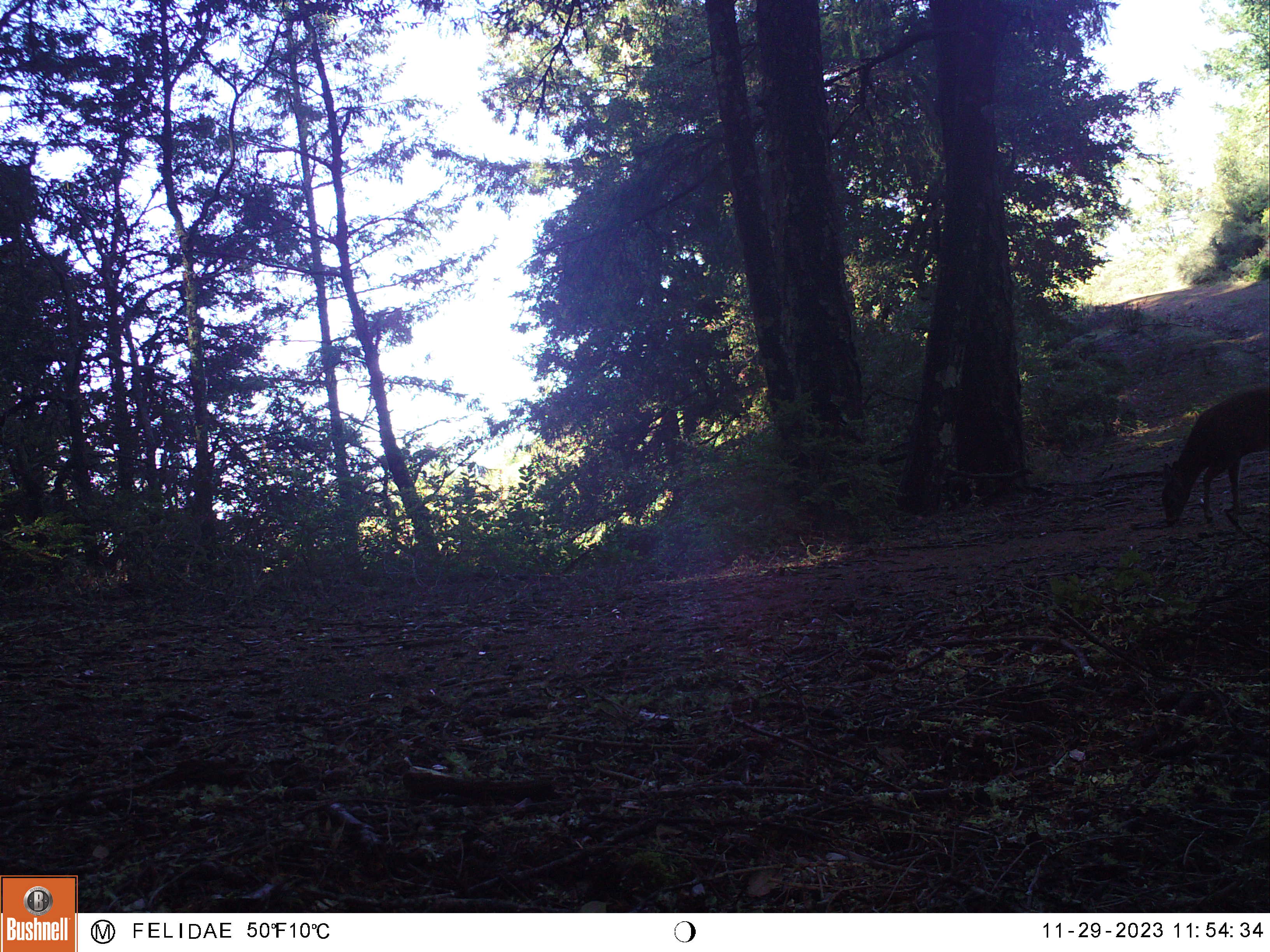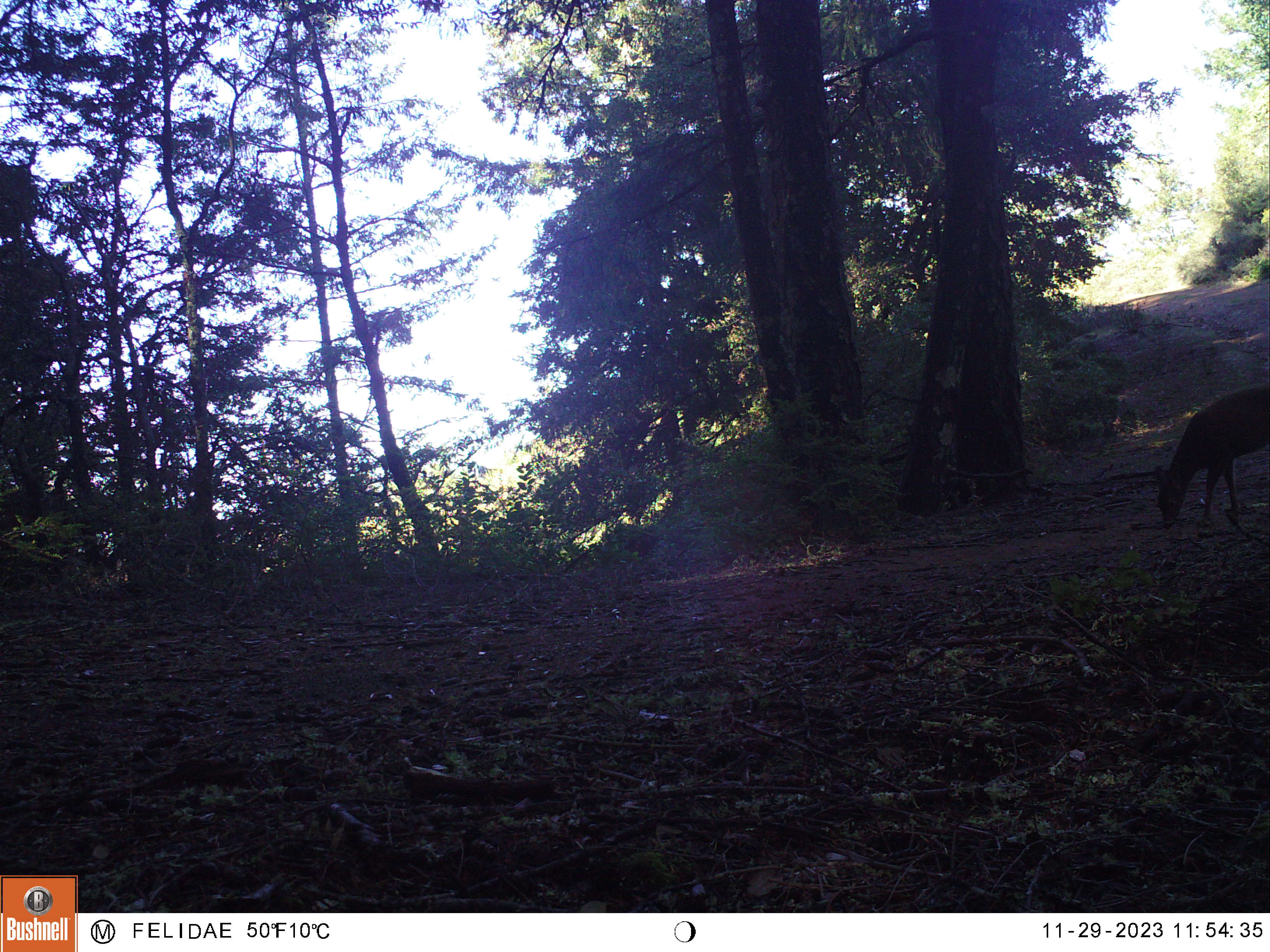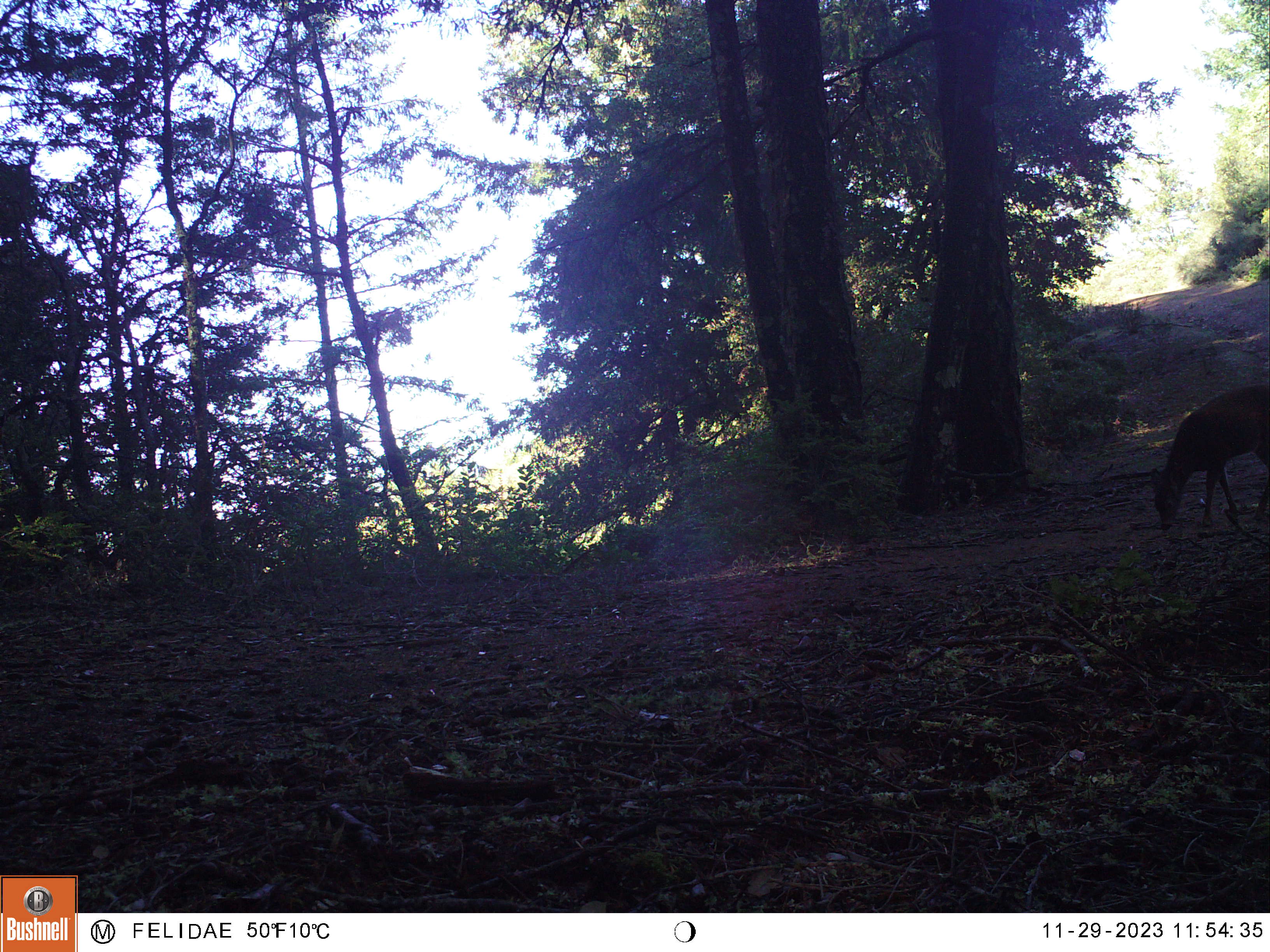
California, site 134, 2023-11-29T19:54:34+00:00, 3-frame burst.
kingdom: Animalia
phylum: Chordata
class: Mammalia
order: Artiodactyla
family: Cervidae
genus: Odocoileus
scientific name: Odocoileus hemionus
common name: mule deer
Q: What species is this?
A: Mule deer (Odocoileus hemionus).